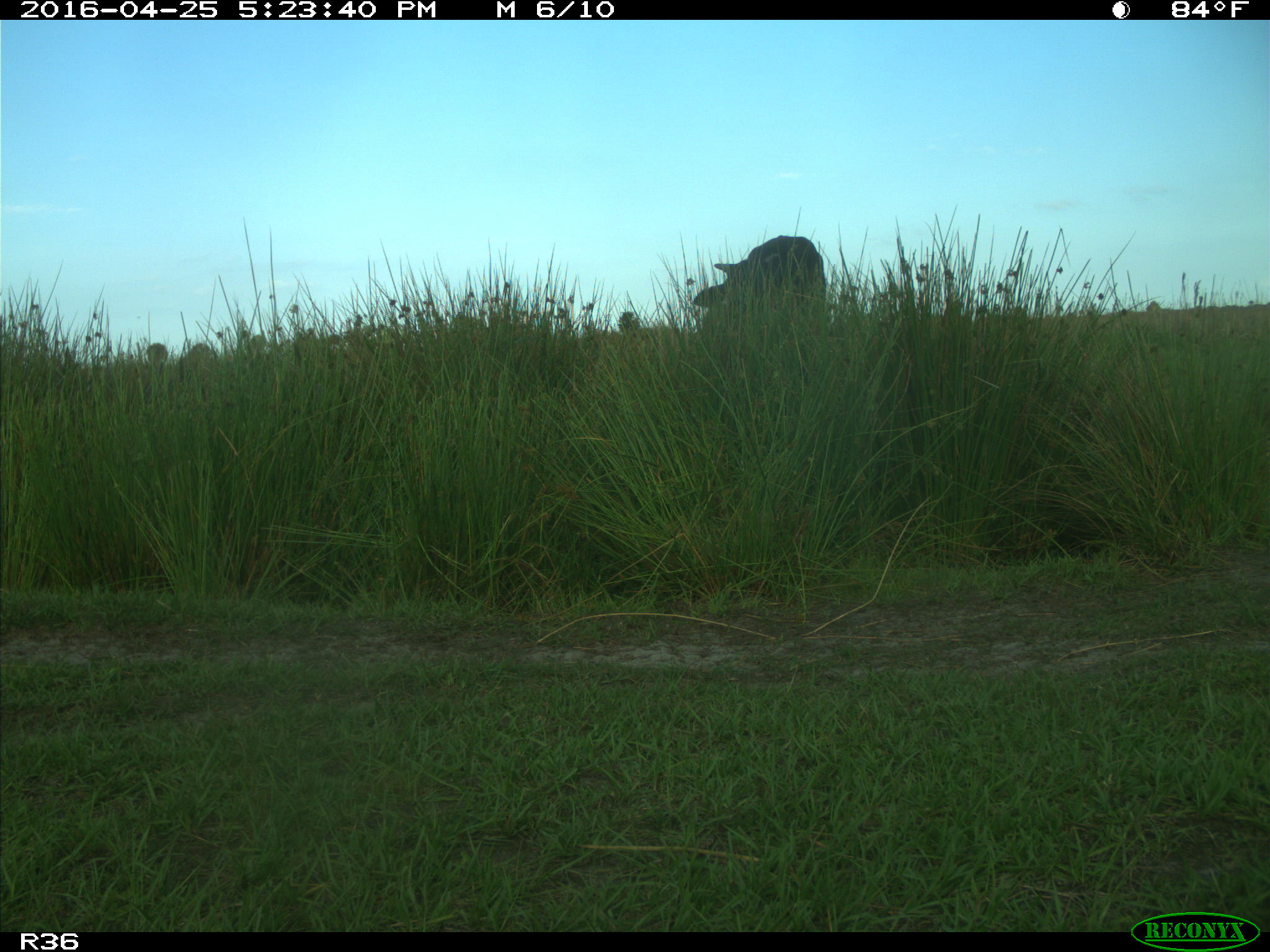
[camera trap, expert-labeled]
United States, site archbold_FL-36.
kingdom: Animalia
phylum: Chordata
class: Mammalia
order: Artiodactyla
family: Bovidae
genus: Bos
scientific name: Bos taurus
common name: domestic cow